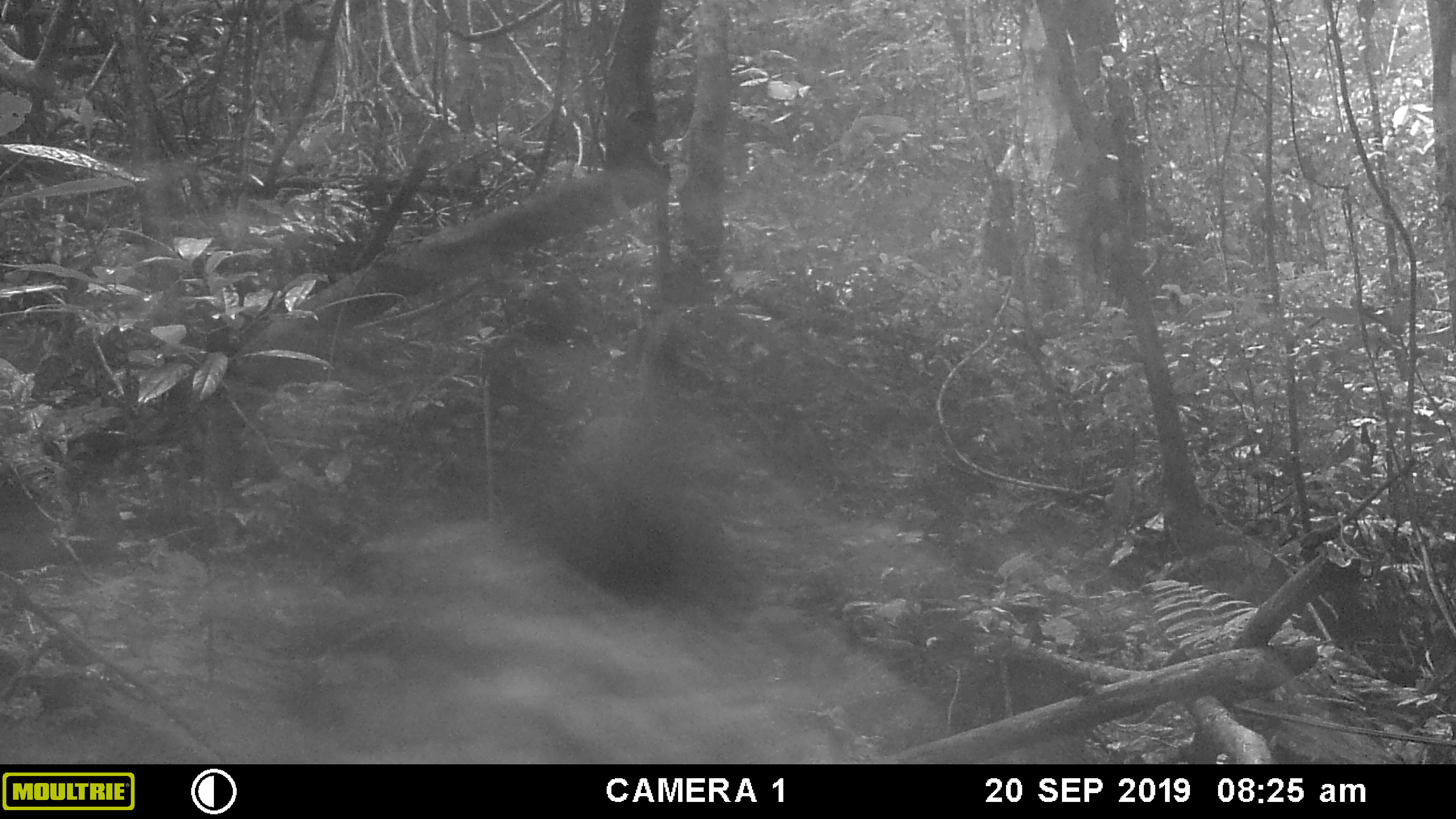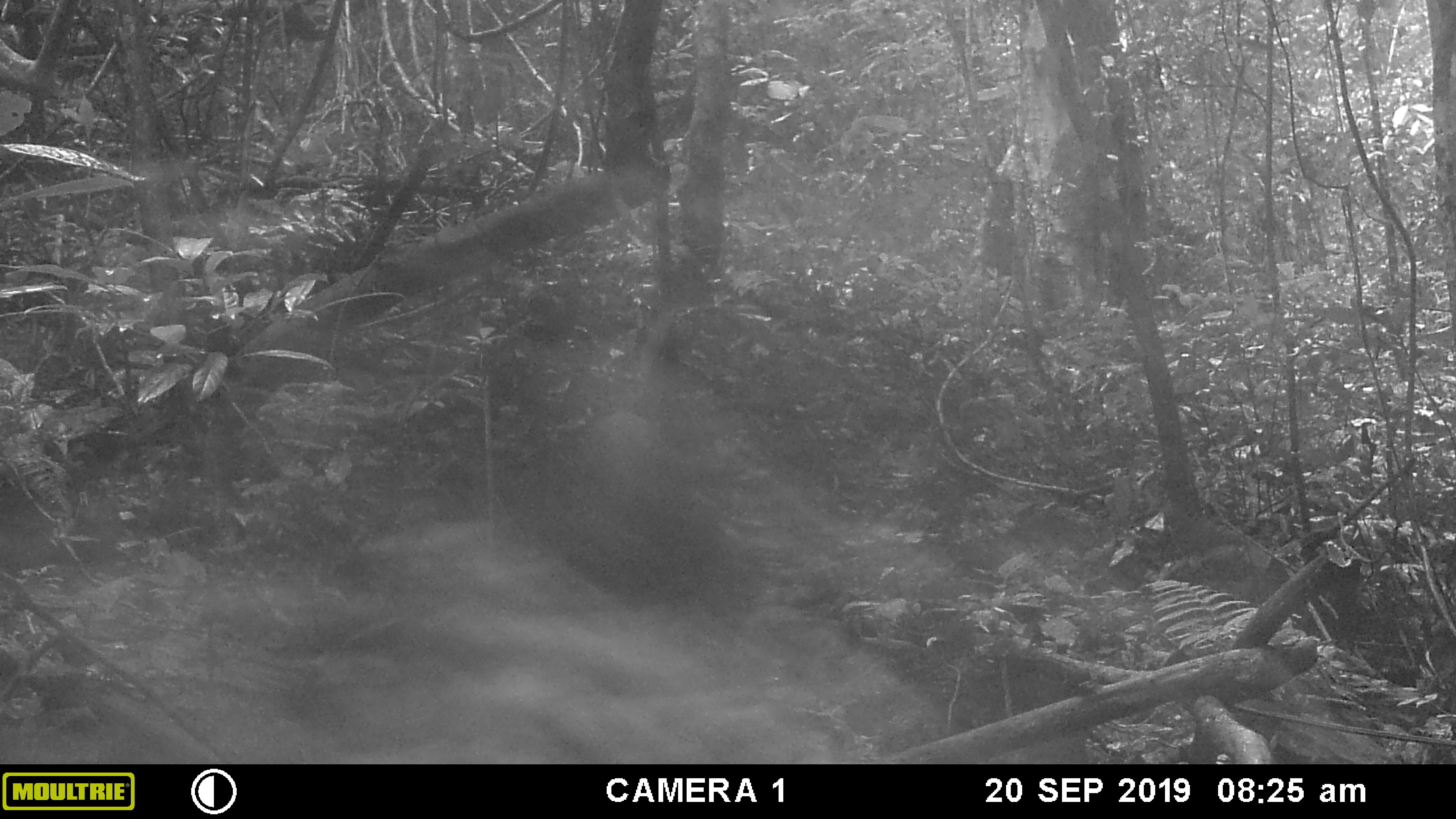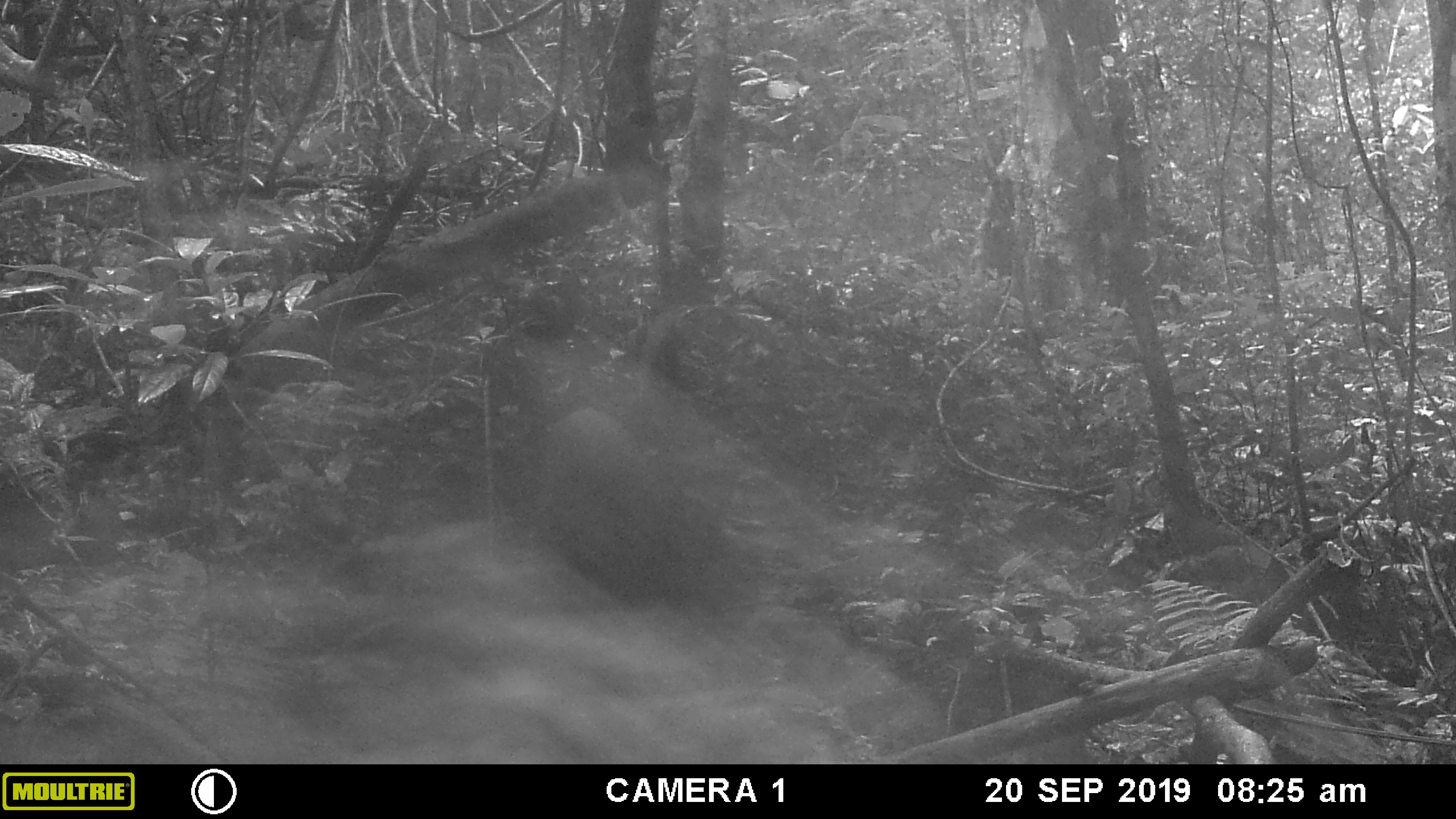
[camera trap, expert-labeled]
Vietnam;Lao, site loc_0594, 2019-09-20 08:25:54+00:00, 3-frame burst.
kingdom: Animalia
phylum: Chordata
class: Mammalia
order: Artiodactyla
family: Suidae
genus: Sus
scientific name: Sus scrofa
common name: eurasian wild pig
Eurasian wild pig (Sus scrofa). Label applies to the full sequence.